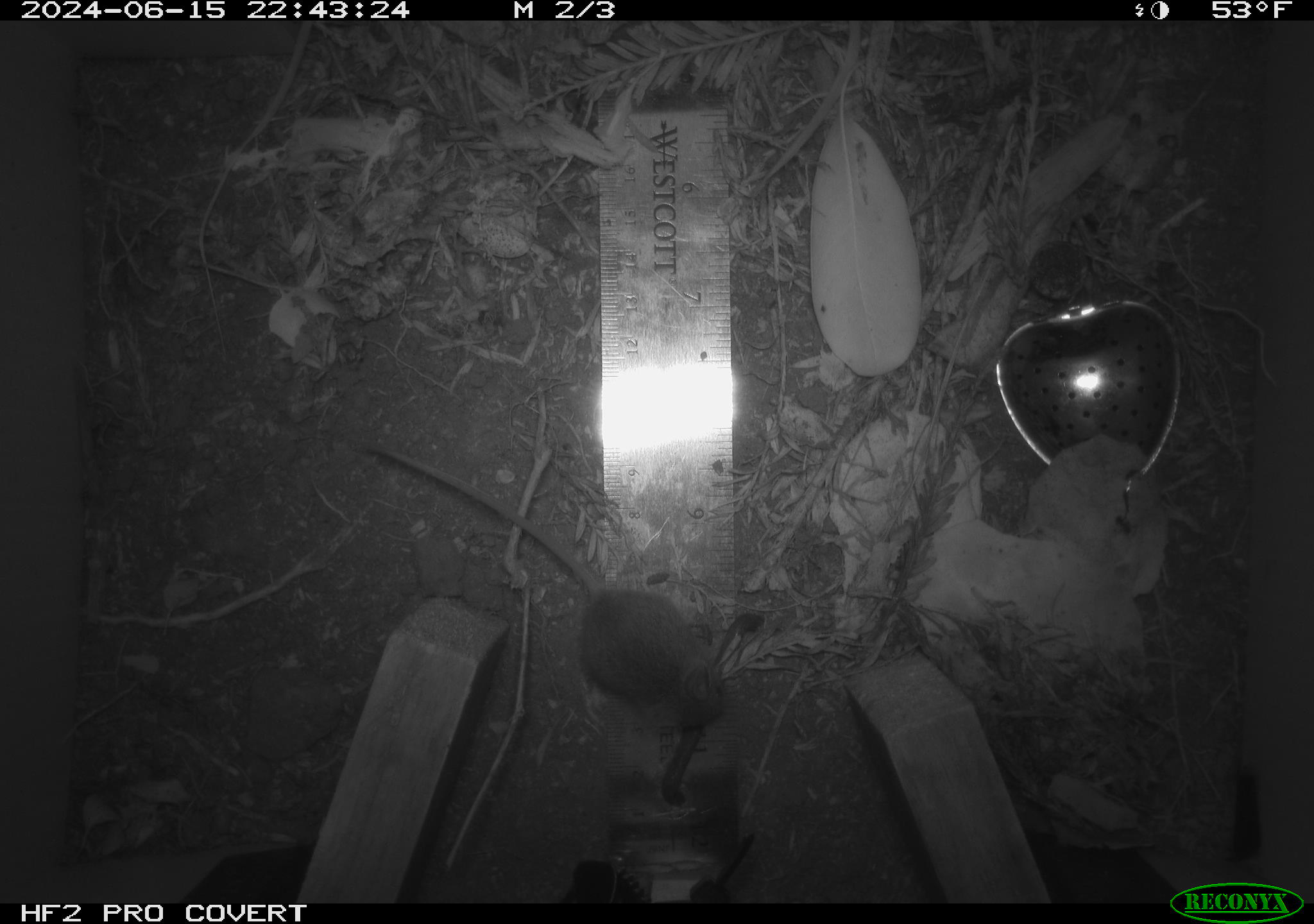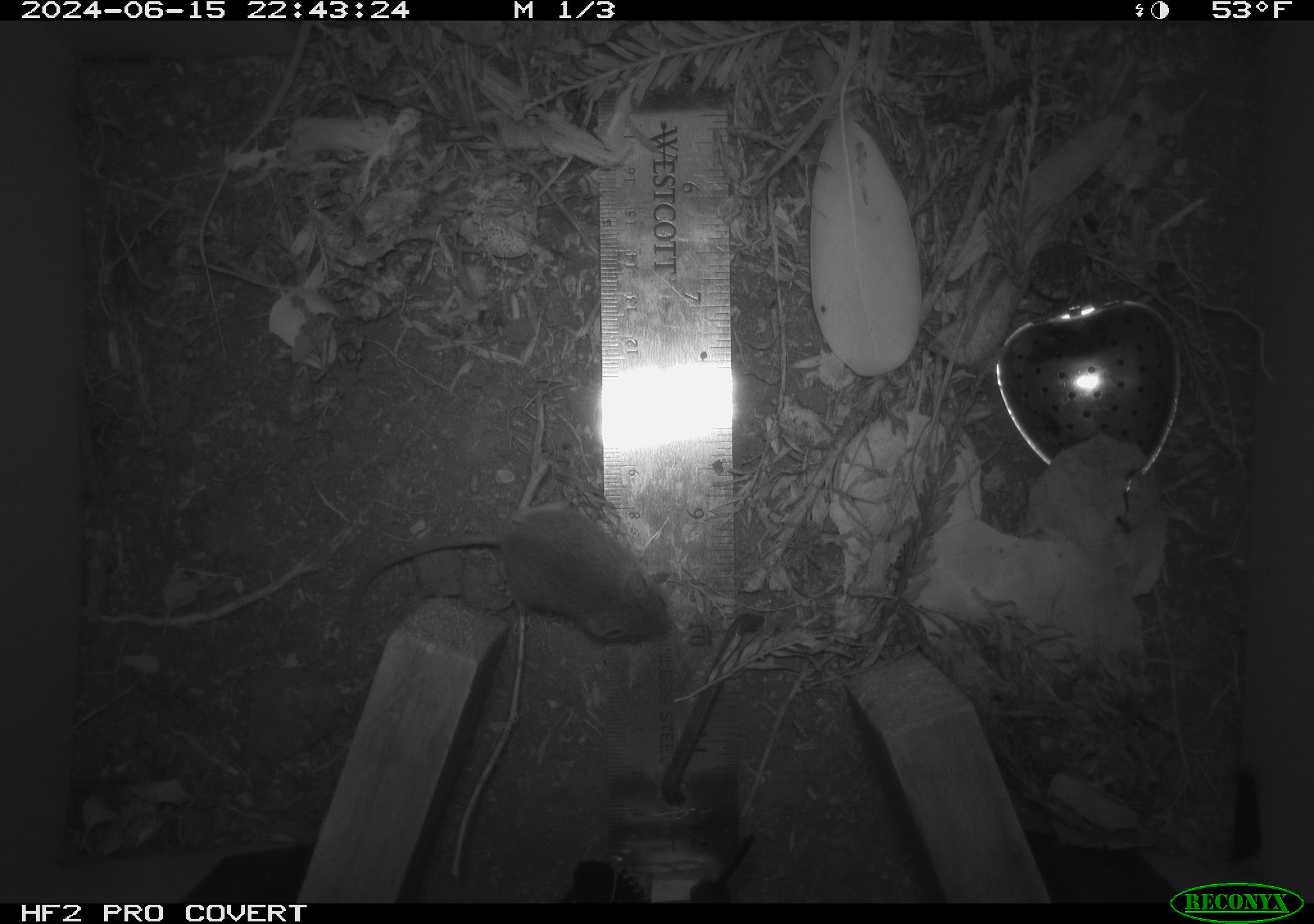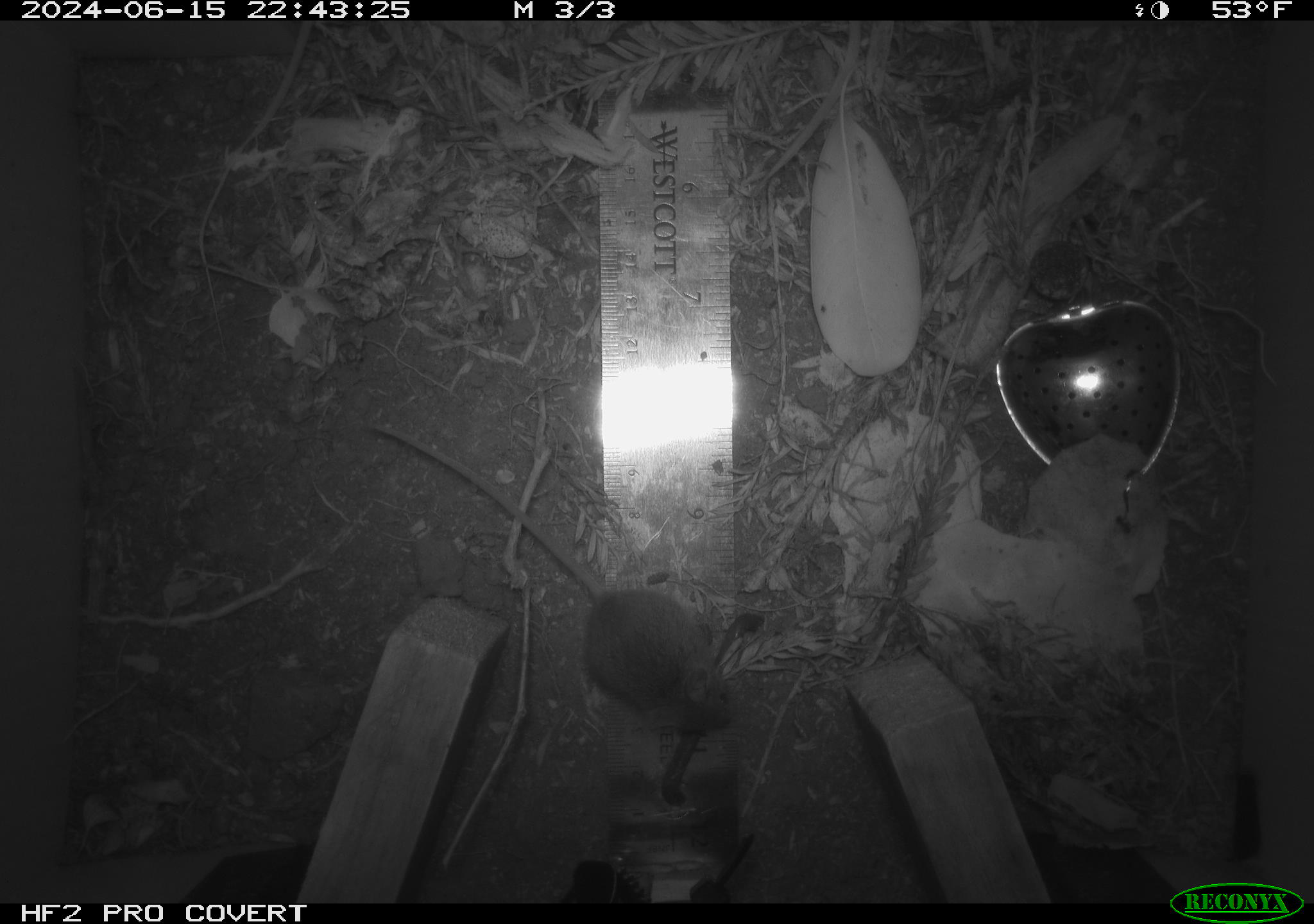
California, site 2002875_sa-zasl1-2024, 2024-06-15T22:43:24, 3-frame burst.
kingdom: Animalia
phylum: Chordata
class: Mammalia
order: Rodentia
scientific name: Rodentia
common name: mouse species